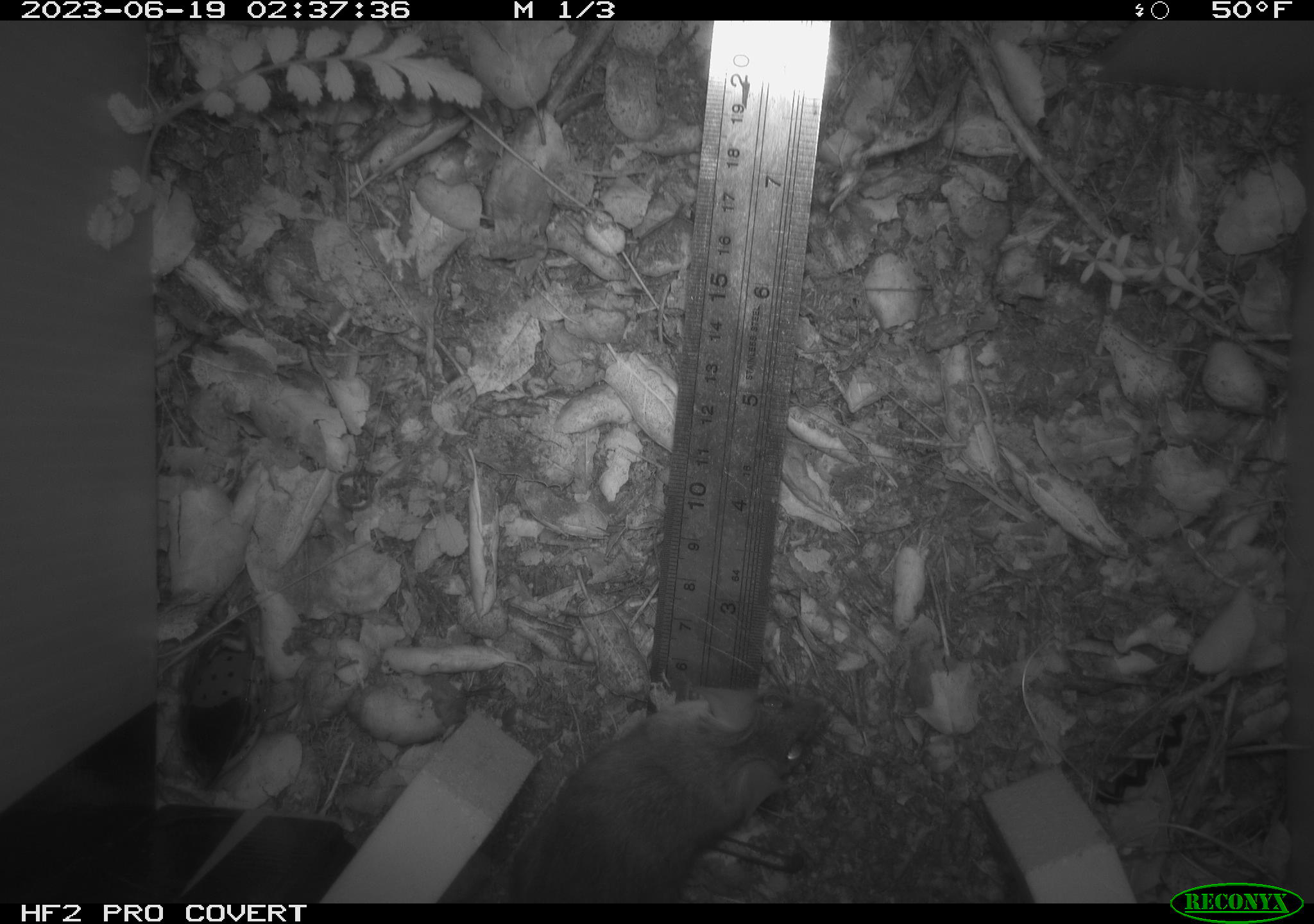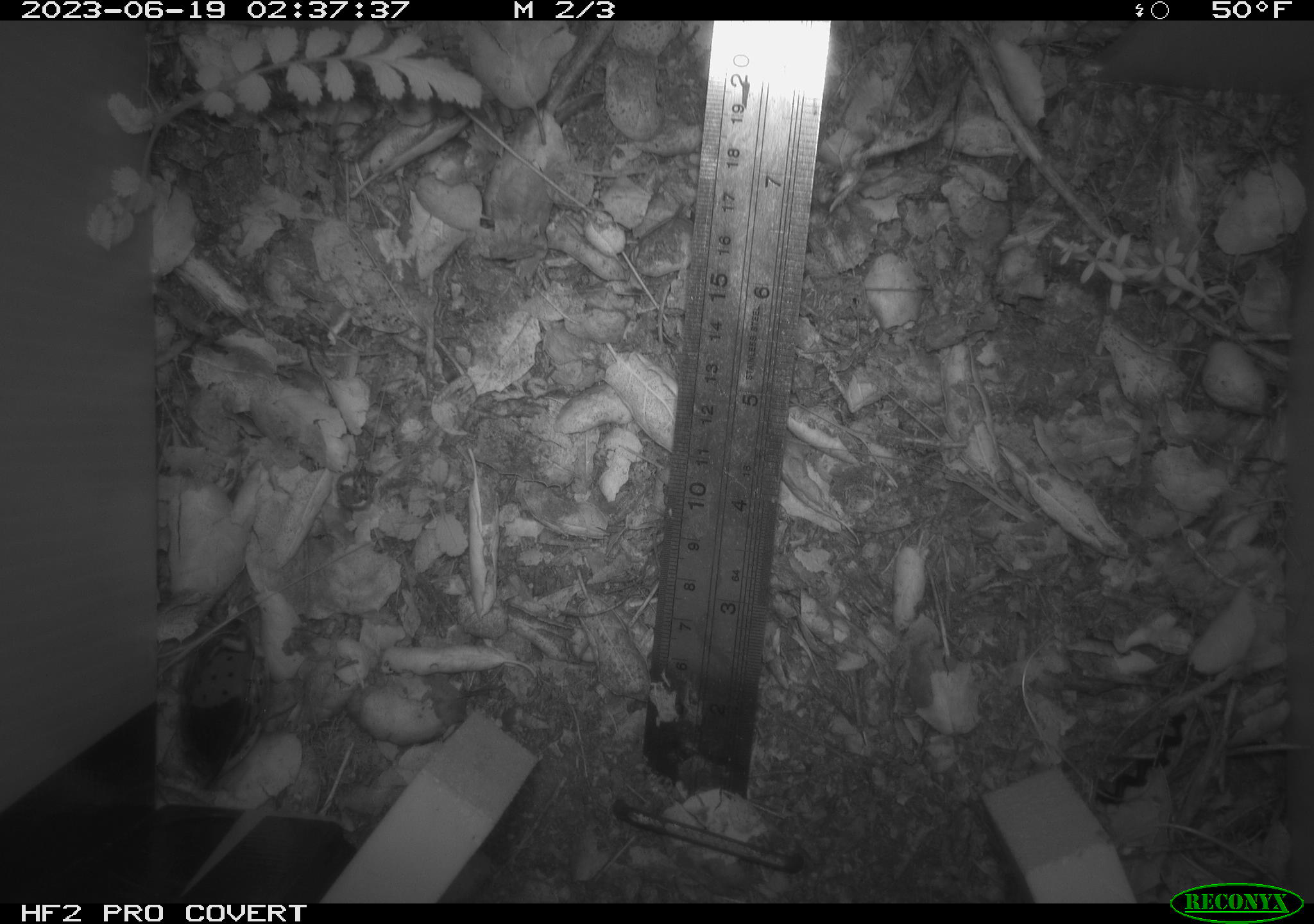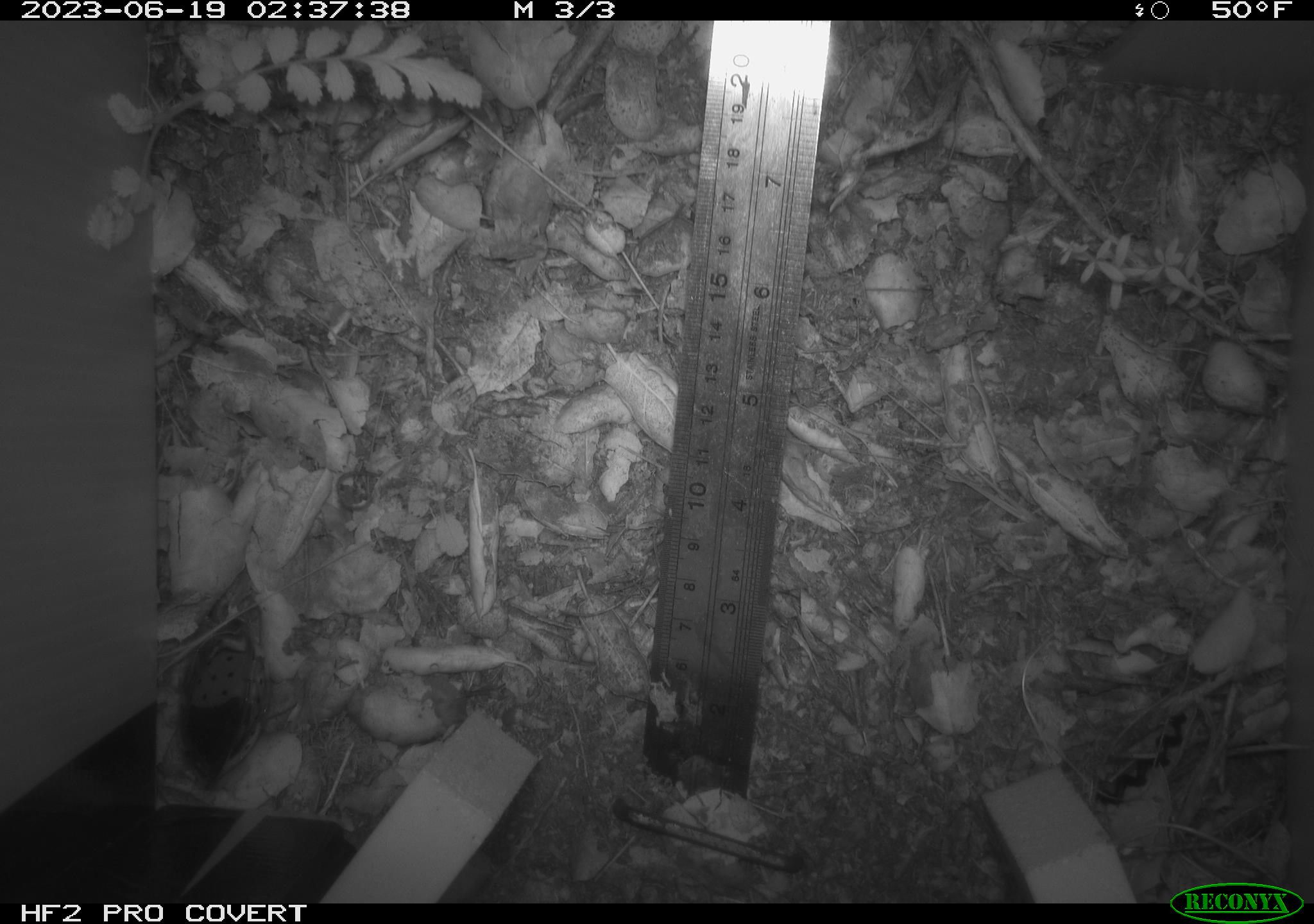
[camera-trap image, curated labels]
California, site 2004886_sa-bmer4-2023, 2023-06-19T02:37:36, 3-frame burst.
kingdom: Animalia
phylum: Chordata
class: Mammalia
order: Rodentia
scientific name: Rodentia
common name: mouse species